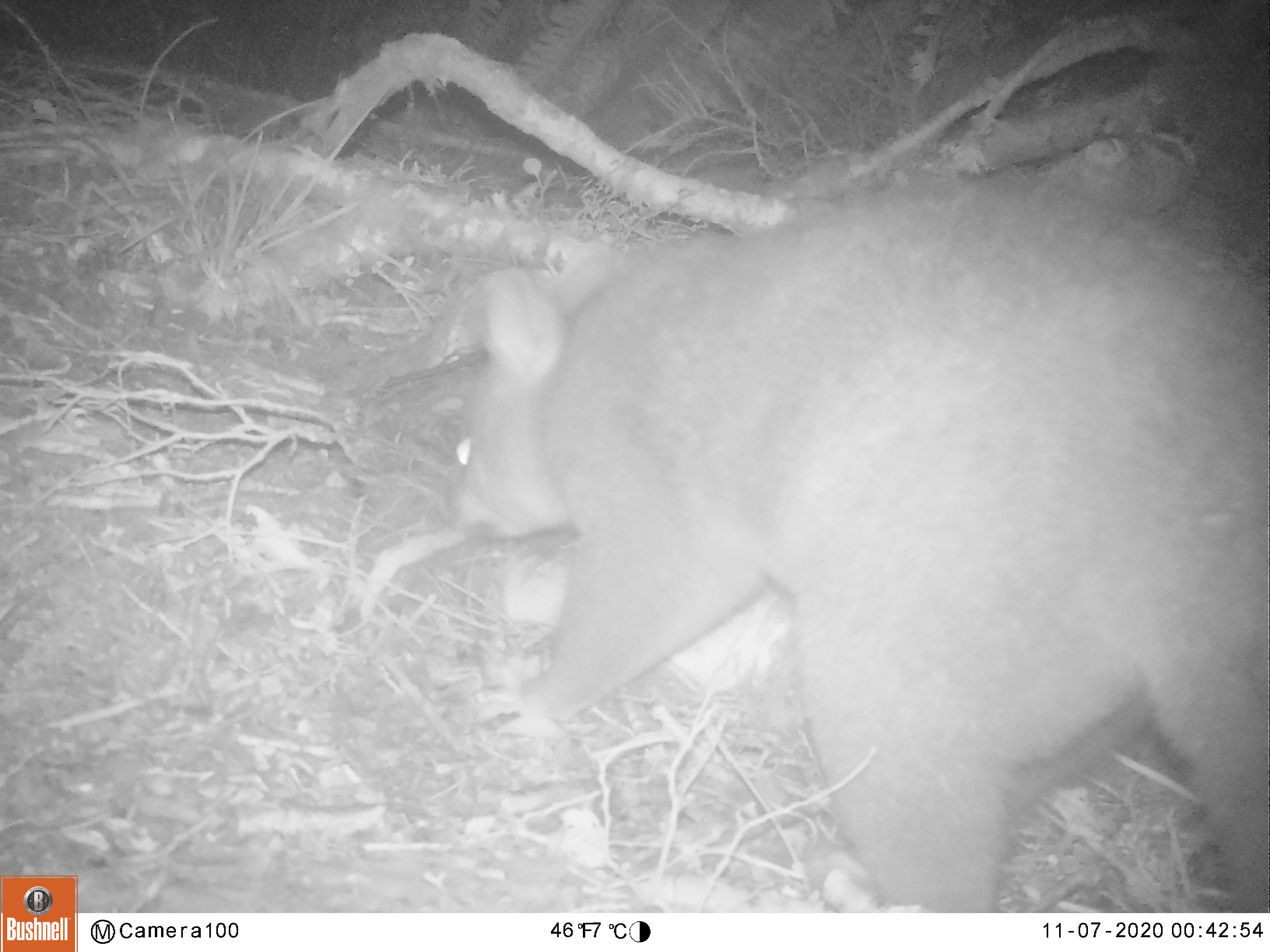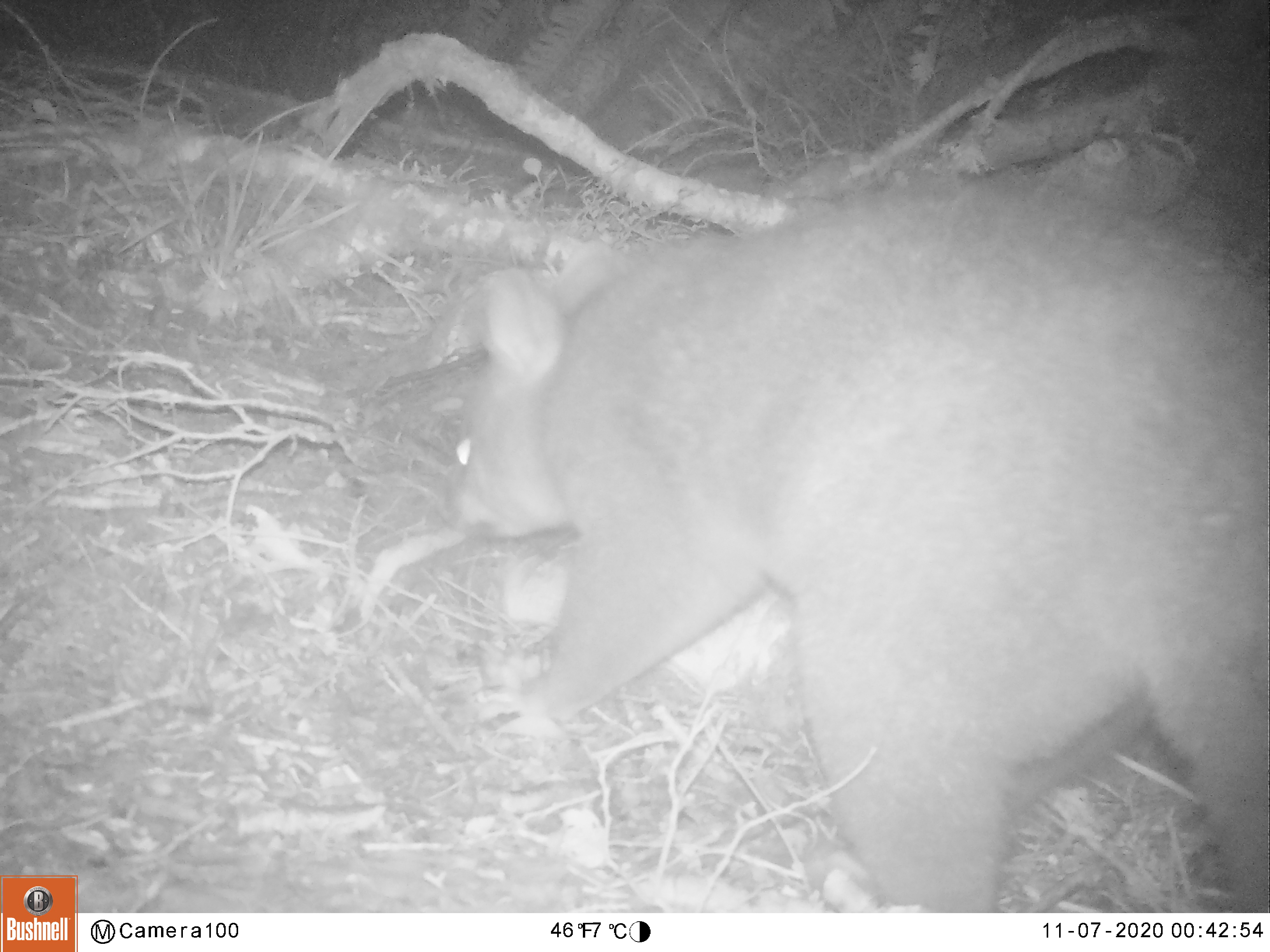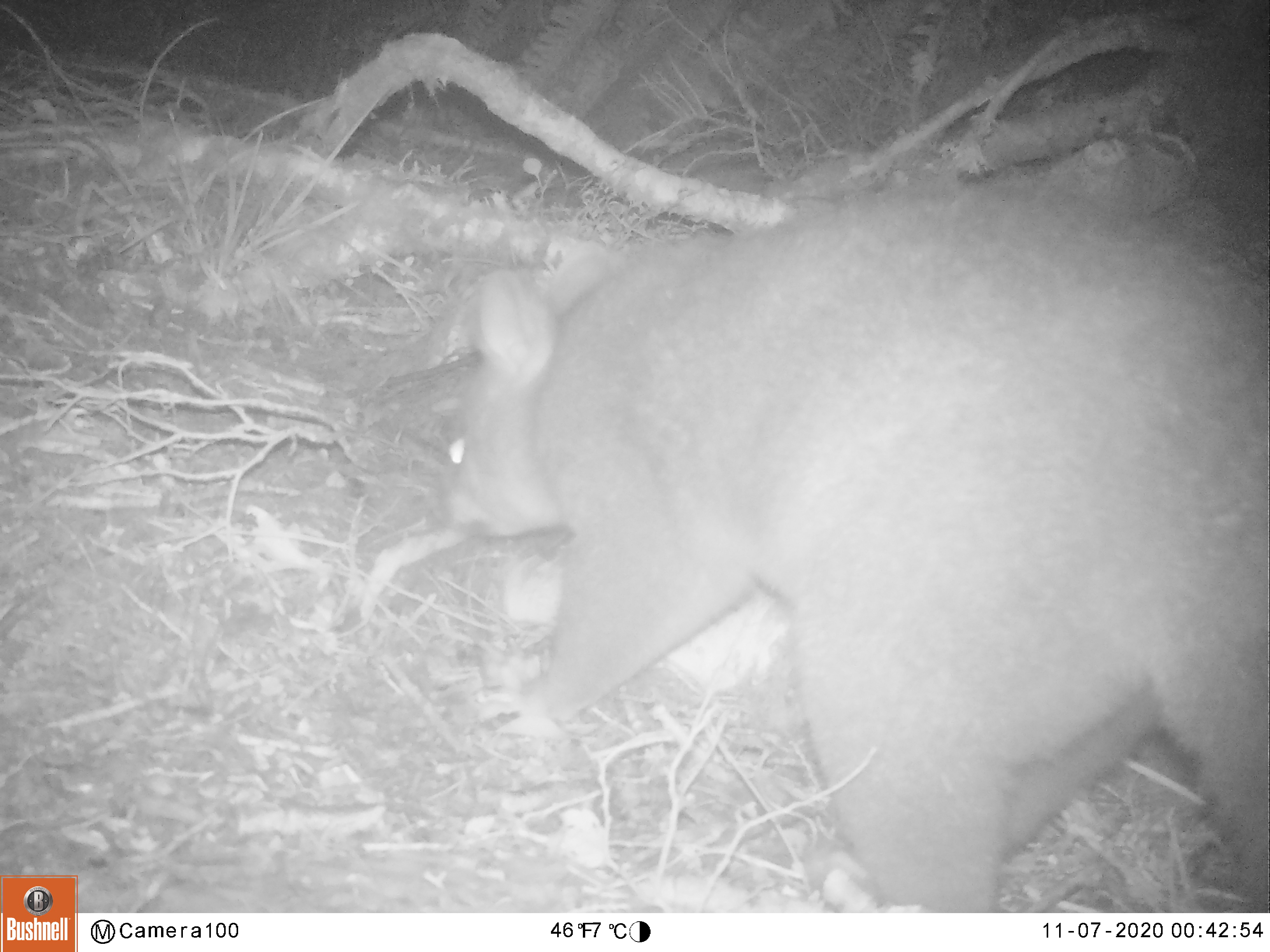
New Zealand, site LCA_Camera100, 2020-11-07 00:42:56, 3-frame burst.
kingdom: Animalia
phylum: Chordata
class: Mammalia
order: Diprotodontia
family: Phalangeridae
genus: Trichosurus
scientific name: Trichosurus vulpecula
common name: common brushtail possum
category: possum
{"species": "possum (common brushtail possum) (Trichosurus vulpecula)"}